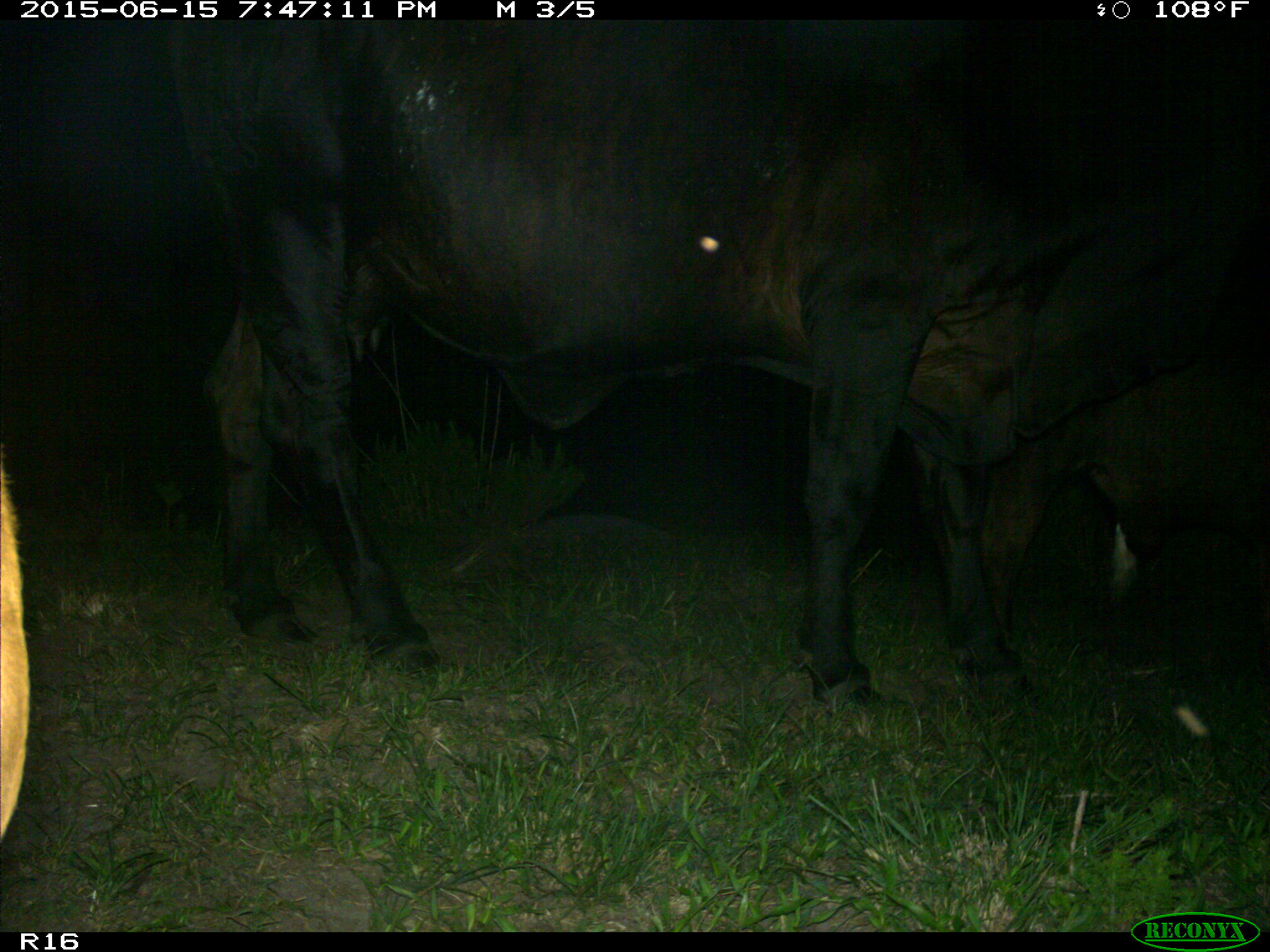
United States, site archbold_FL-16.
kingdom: Animalia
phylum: Chordata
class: Mammalia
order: Artiodactyla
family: Bovidae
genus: Bos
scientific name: Bos taurus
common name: domestic cow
Bos taurus (domestic cow).